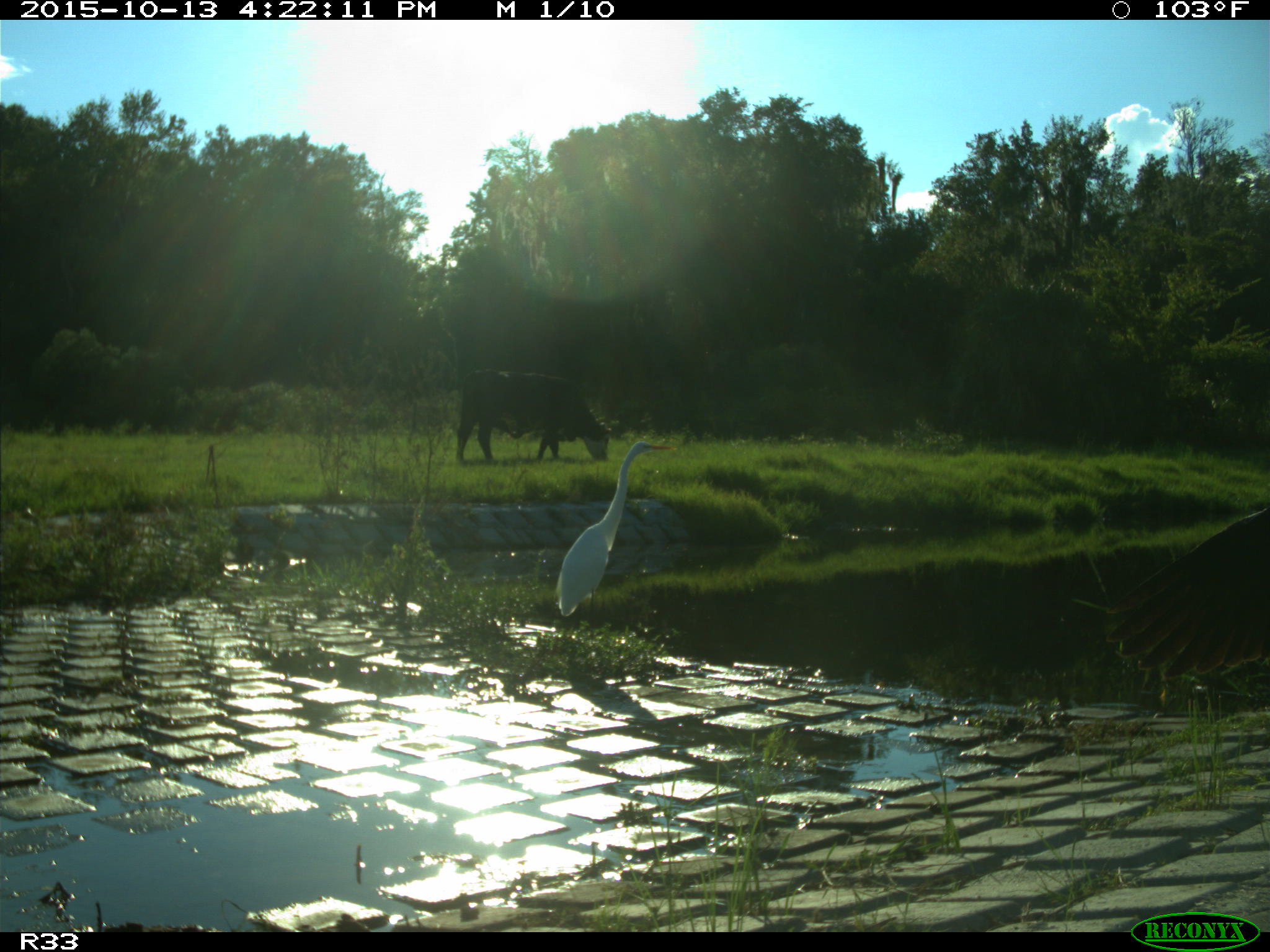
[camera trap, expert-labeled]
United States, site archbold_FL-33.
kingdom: Animalia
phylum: Chordata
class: Mammalia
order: Artiodactyla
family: Bovidae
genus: Bos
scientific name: Bos taurus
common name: domestic cow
Bos taurus (domestic cow).